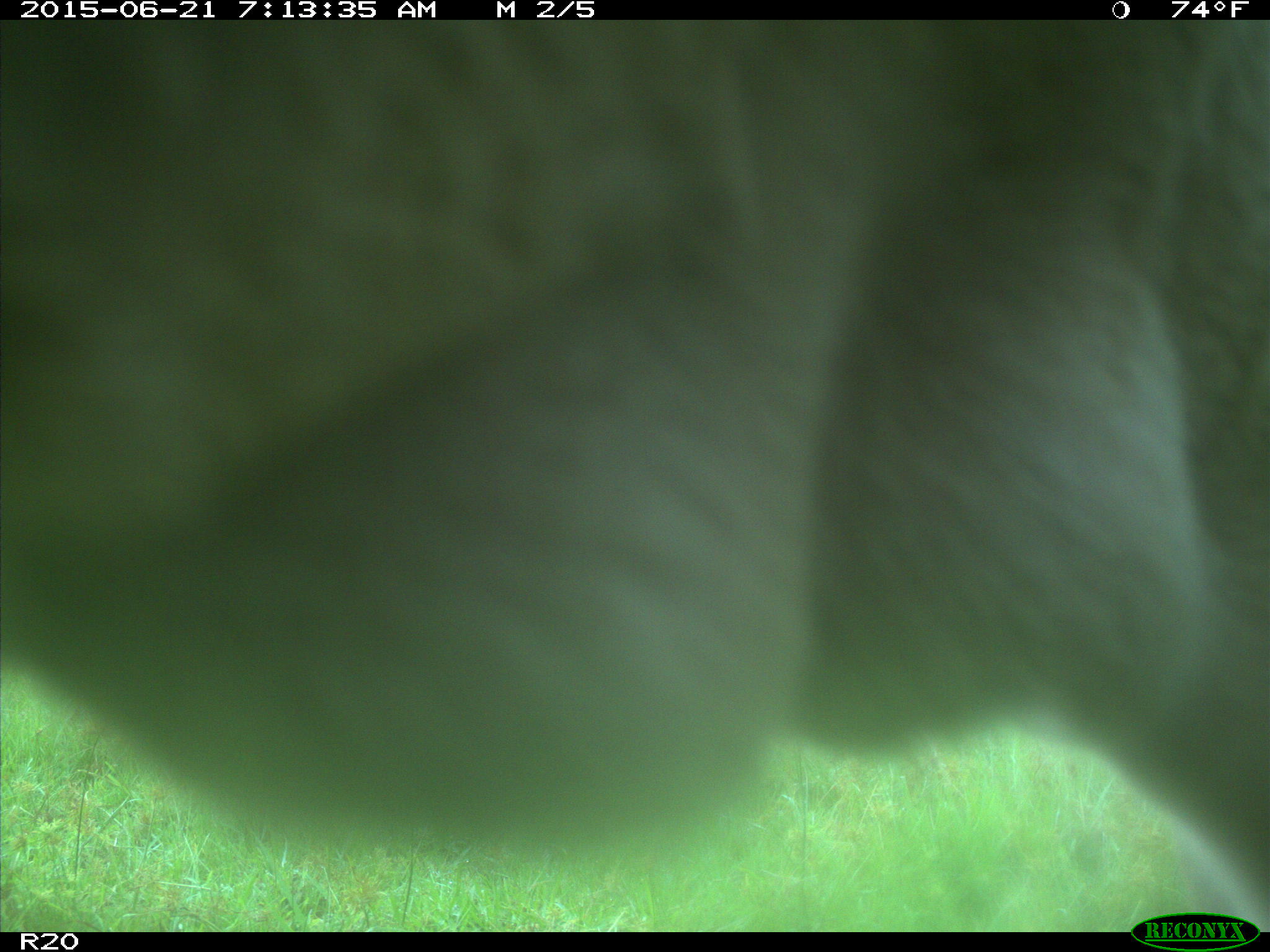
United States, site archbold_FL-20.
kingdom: Animalia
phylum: Chordata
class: Mammalia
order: Artiodactyla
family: Bovidae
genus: Bos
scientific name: Bos taurus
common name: domestic cow